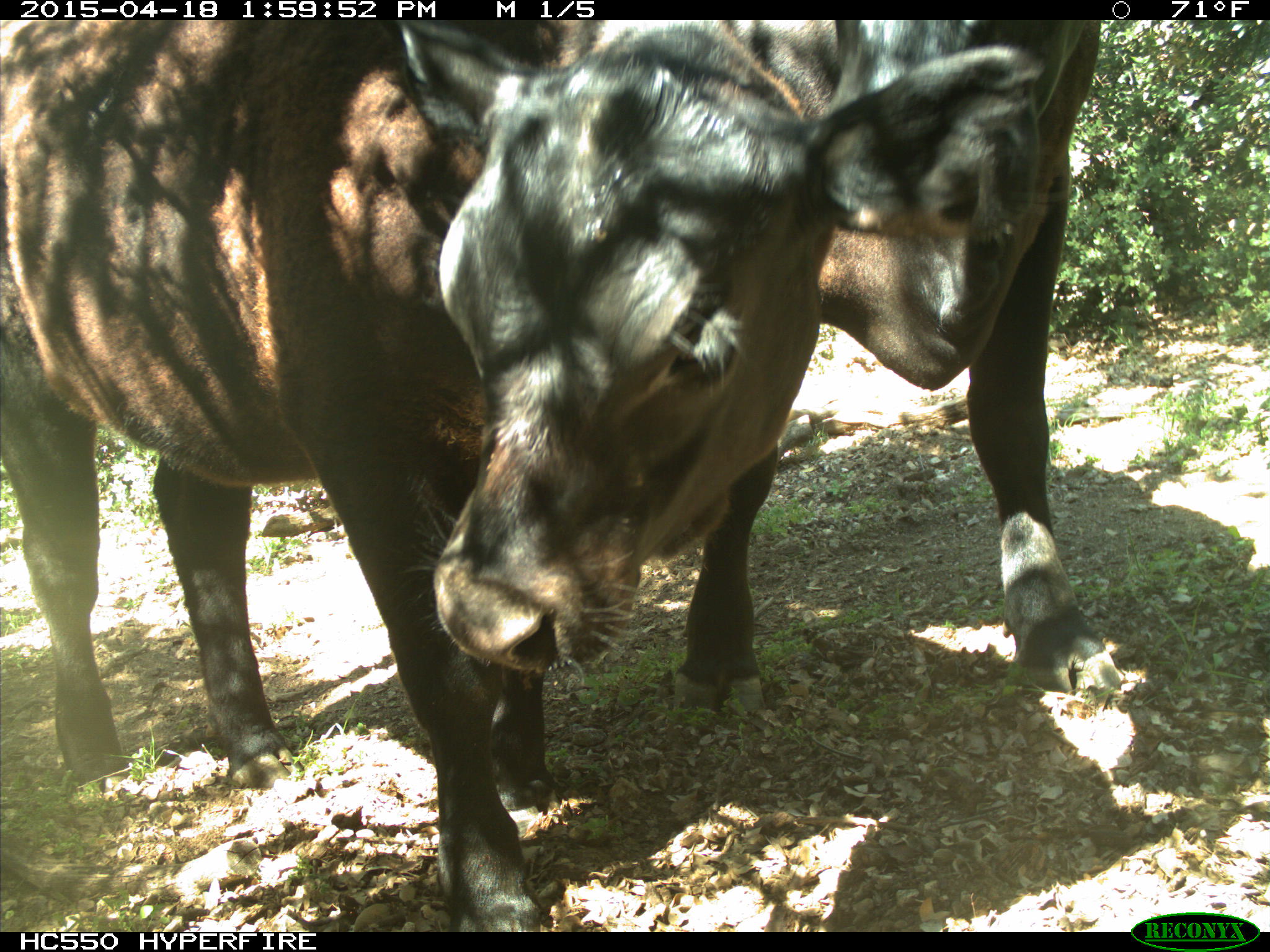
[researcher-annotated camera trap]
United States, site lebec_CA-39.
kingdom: Animalia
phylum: Chordata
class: Mammalia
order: Artiodactyla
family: Bovidae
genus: Bos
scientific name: Bos taurus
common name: domestic cow